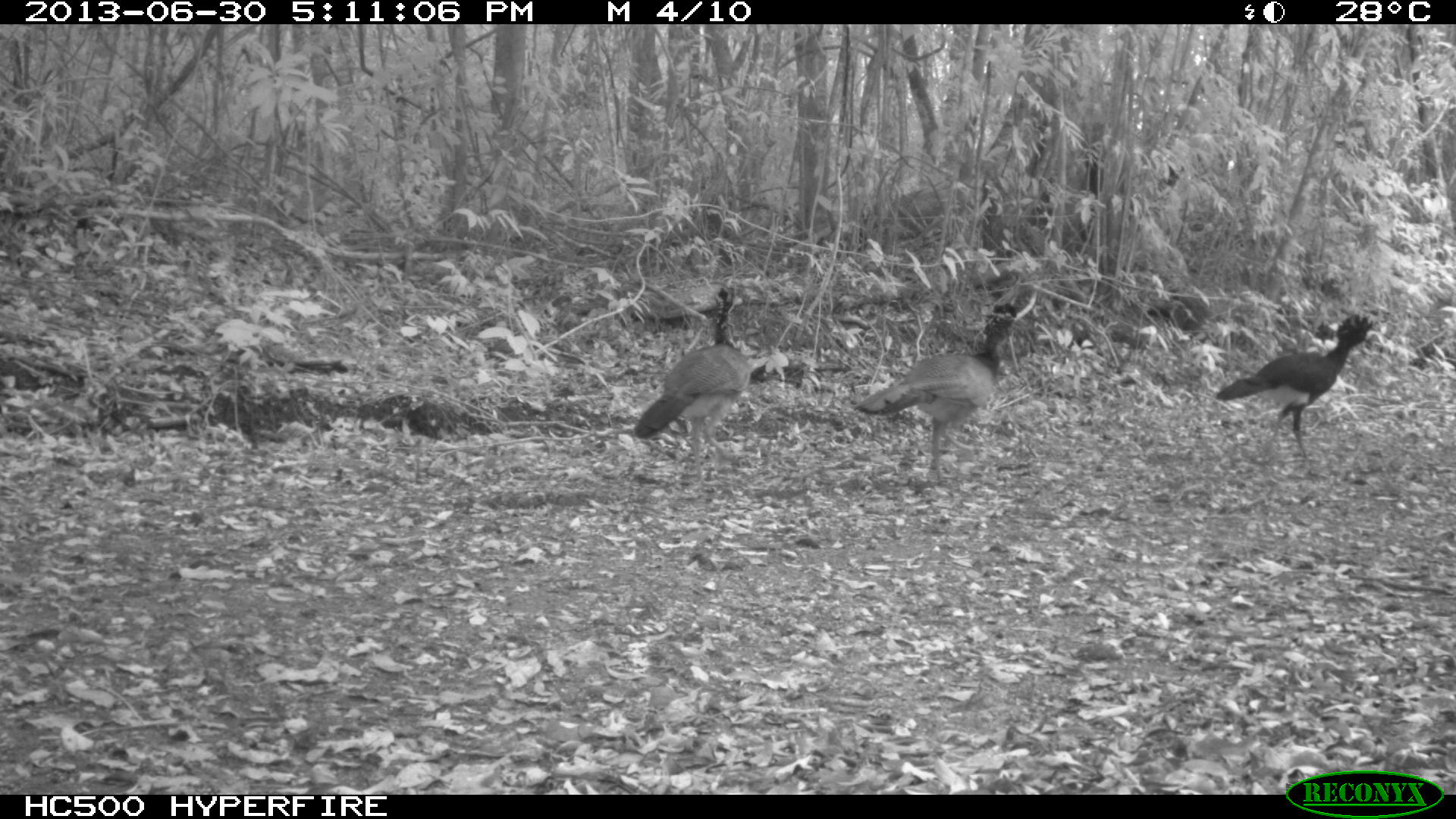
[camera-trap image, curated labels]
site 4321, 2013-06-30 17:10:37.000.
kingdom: Animalia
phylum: Chordata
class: Aves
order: Galliformes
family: Cracidae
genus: Crax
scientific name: Crax rubra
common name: great curassow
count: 4